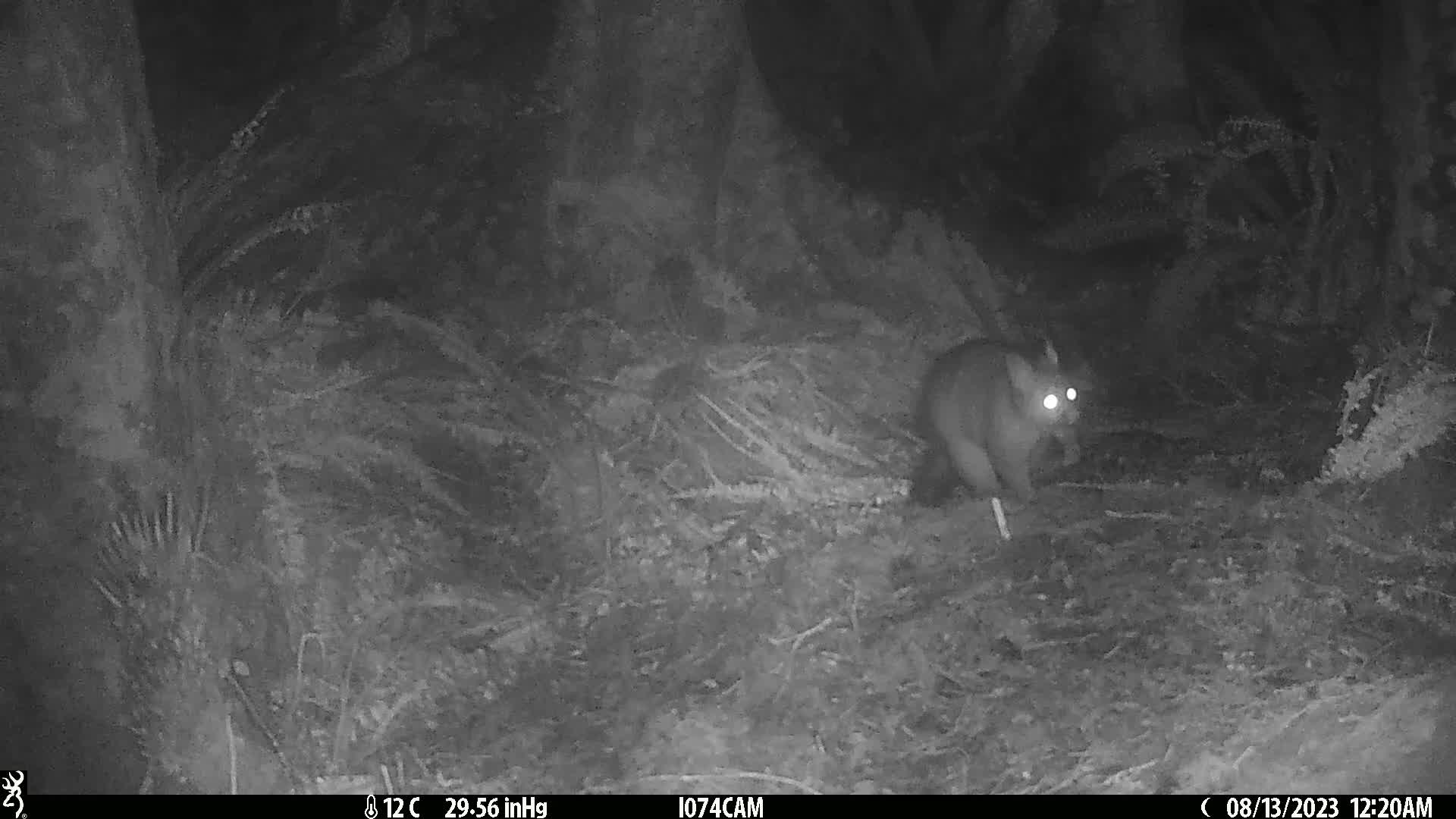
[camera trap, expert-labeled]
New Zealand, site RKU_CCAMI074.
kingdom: Animalia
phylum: Chordata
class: Mammalia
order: Diprotodontia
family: Phalangeridae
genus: Trichosurus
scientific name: Trichosurus vulpecula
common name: common brushtail possum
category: possum